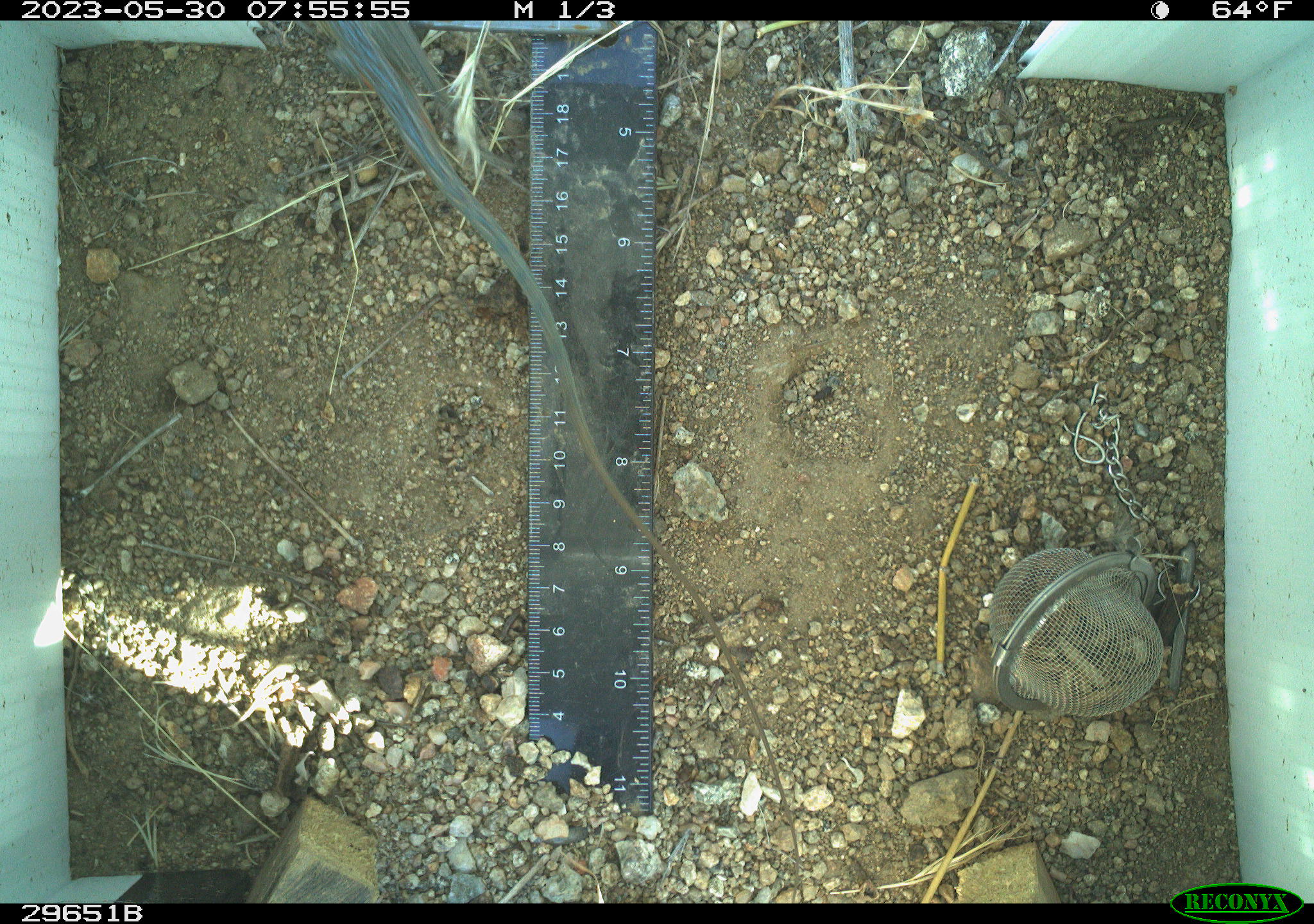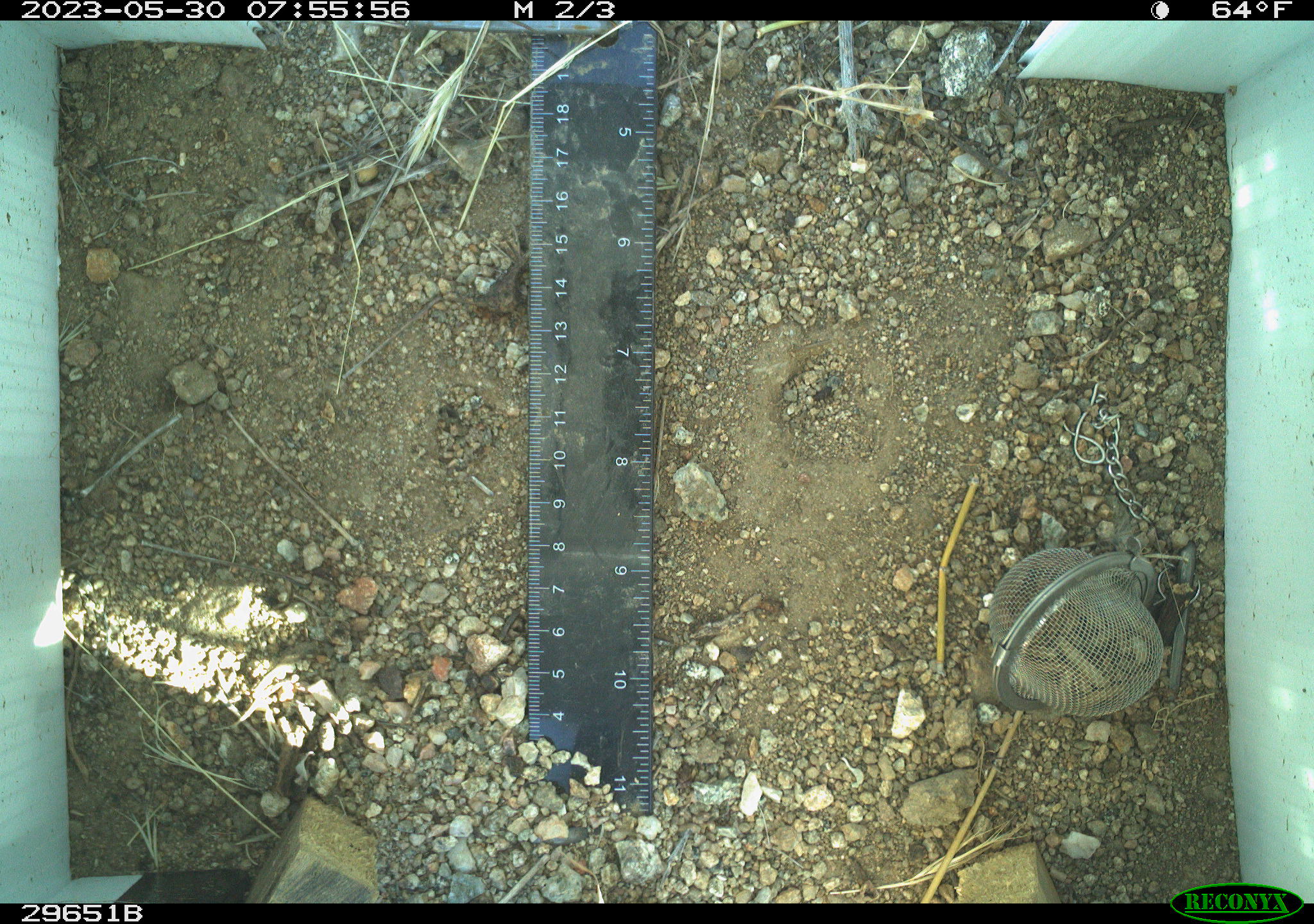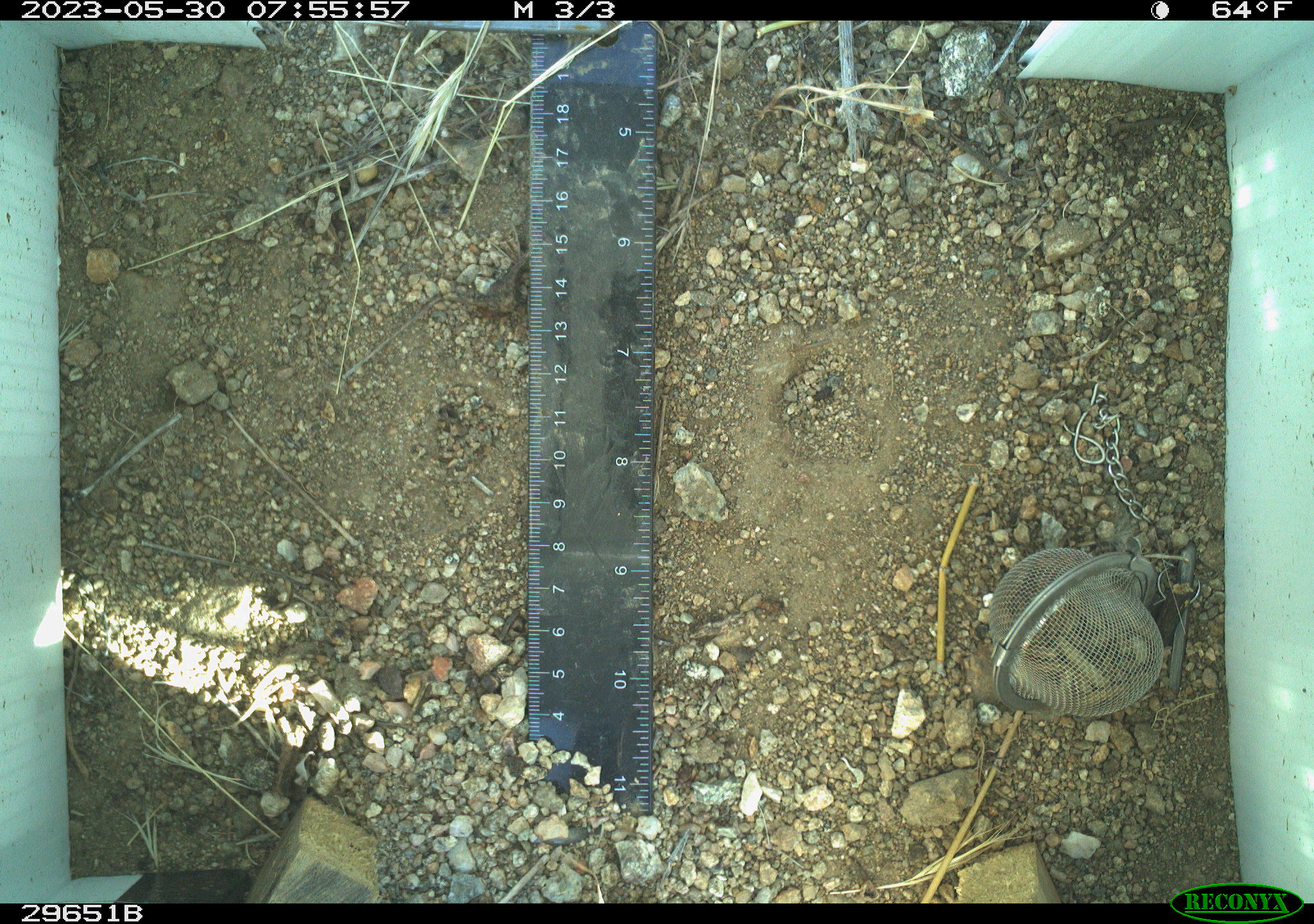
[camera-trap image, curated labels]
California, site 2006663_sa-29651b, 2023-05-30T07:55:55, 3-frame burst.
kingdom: Animalia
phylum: Chordata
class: Reptilia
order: Squamata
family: Phrynosomatidae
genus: Uta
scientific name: Uta stansburiana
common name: common side-blotched lizard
Common side-blotched lizard (Uta stansburiana).